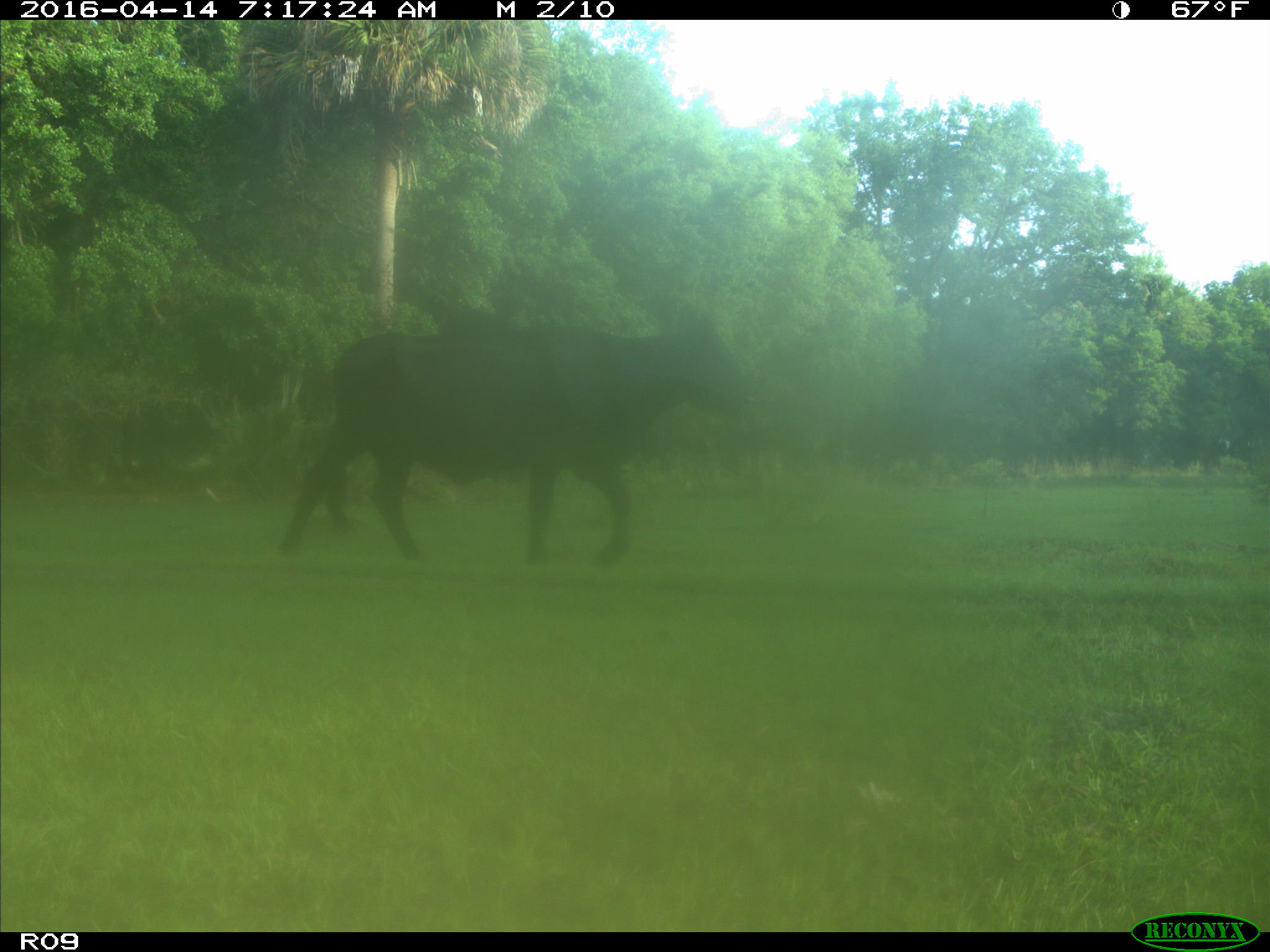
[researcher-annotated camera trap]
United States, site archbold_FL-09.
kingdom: Animalia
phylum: Chordata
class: Mammalia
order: Artiodactyla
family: Bovidae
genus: Bos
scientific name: Bos taurus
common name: domestic cow